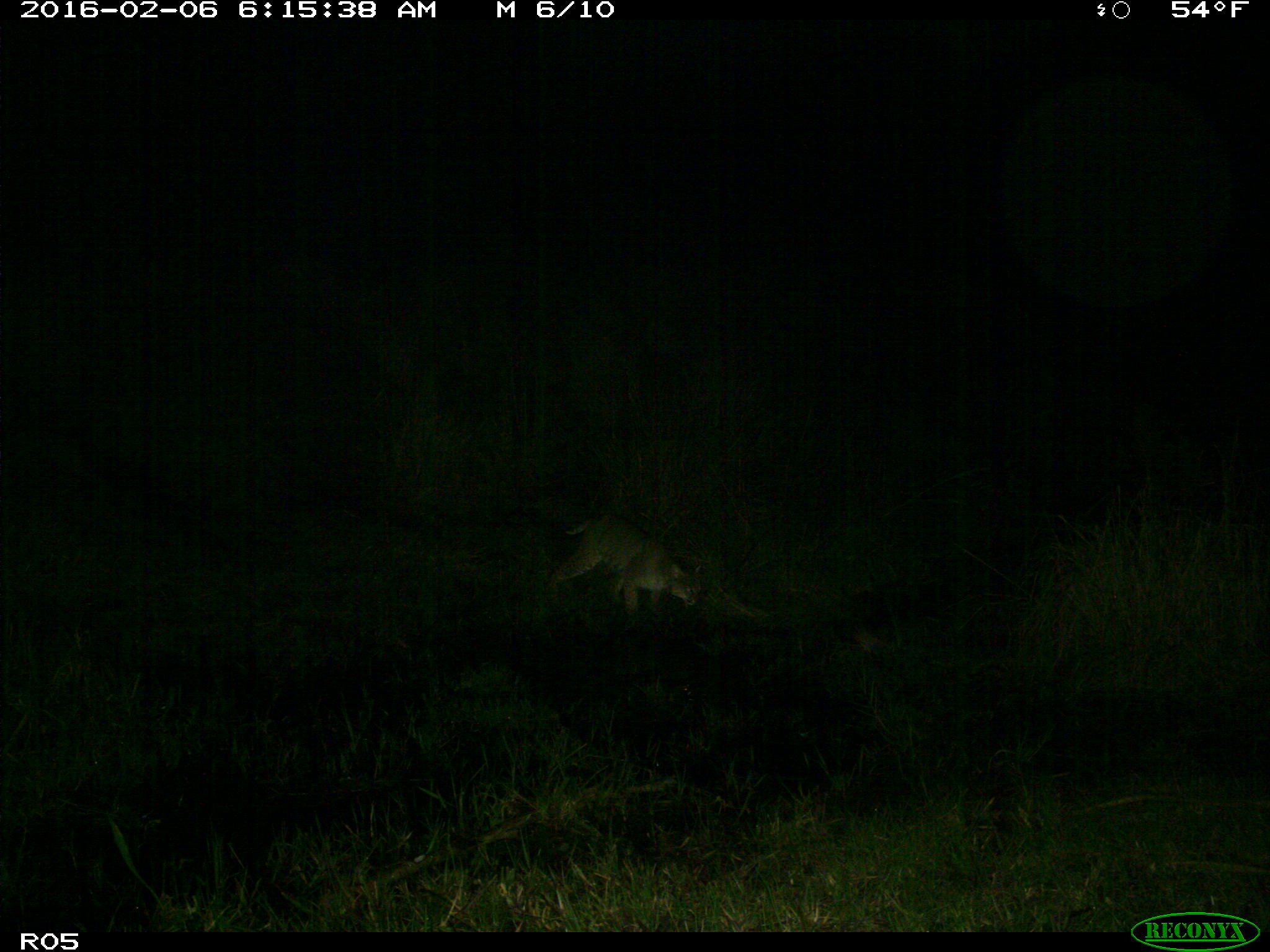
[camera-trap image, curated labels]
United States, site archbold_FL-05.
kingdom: Animalia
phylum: Chordata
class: Mammalia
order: Carnivora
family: Felidae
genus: Lynx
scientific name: Lynx rufus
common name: bobcat